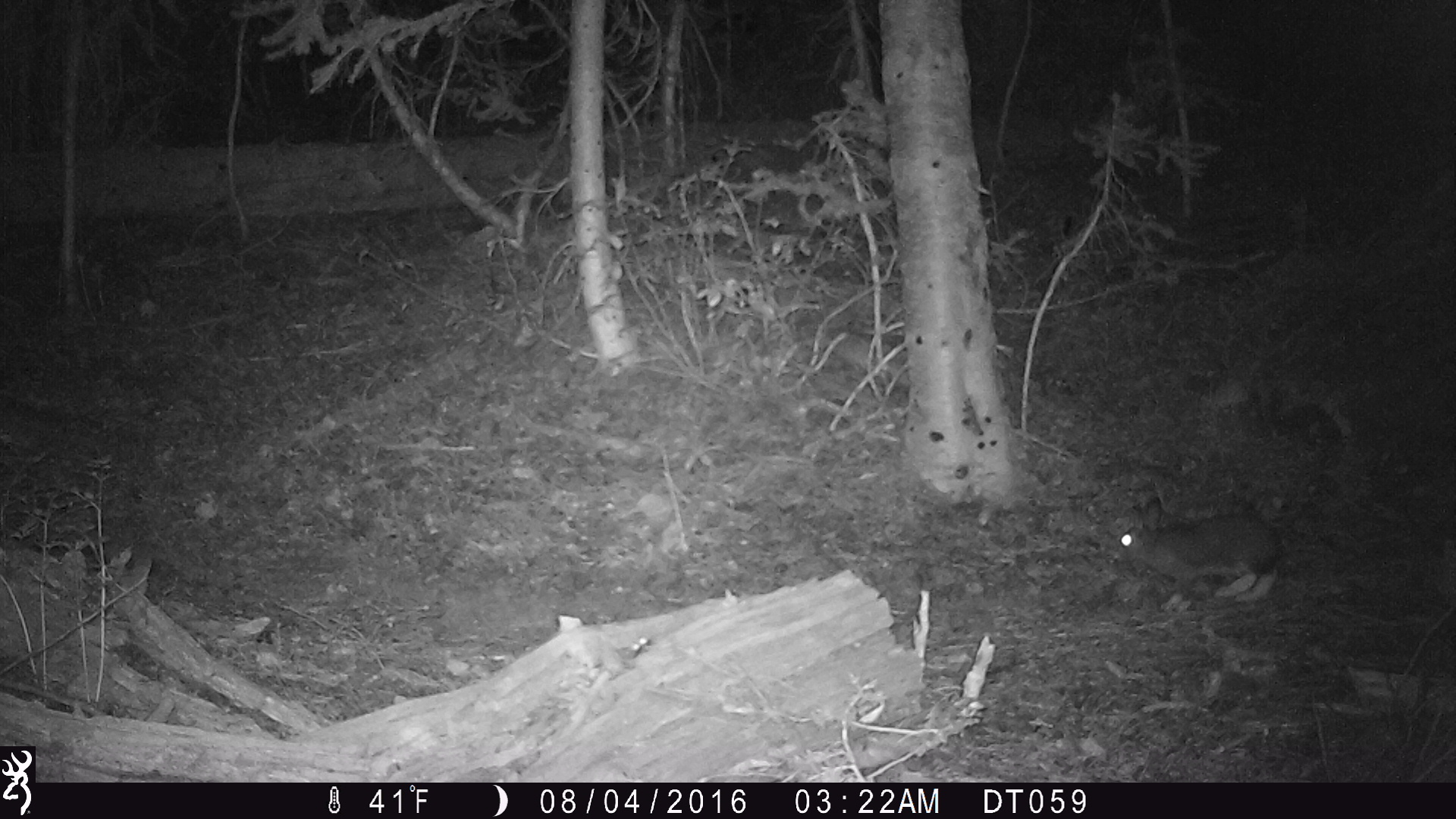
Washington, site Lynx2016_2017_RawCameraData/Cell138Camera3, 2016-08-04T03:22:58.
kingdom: Animalia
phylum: Chordata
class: Mammalia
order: Lagomorpha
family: Leporidae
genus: Lepus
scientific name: Lepus americanus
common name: snowshoe hare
Lepus americanus (snowshoe hare). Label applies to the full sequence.